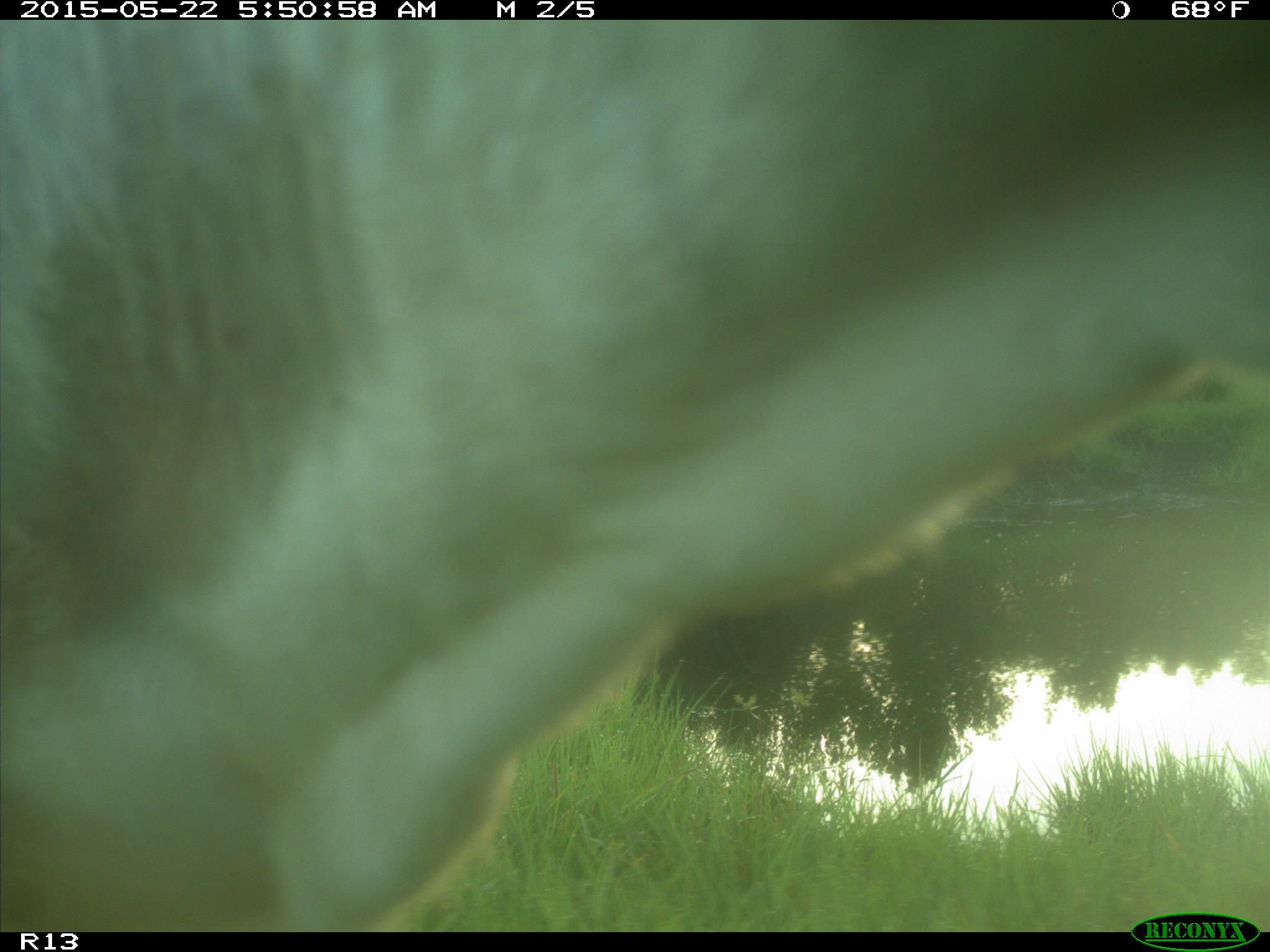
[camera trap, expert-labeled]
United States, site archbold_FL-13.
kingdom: Animalia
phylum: Chordata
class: Mammalia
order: Artiodactyla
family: Bovidae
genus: Bos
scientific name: Bos taurus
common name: domestic cow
Bos taurus (domestic cow).